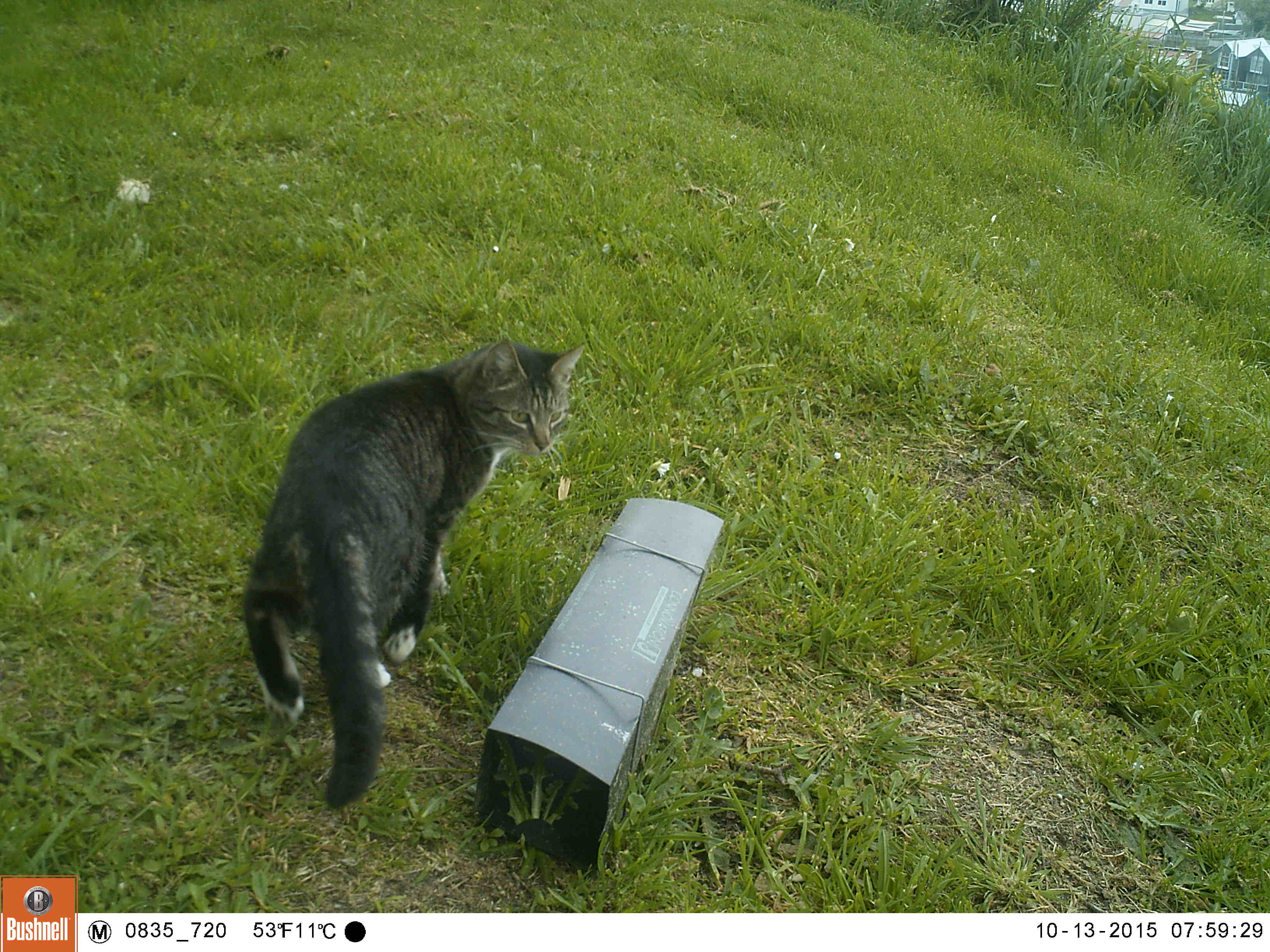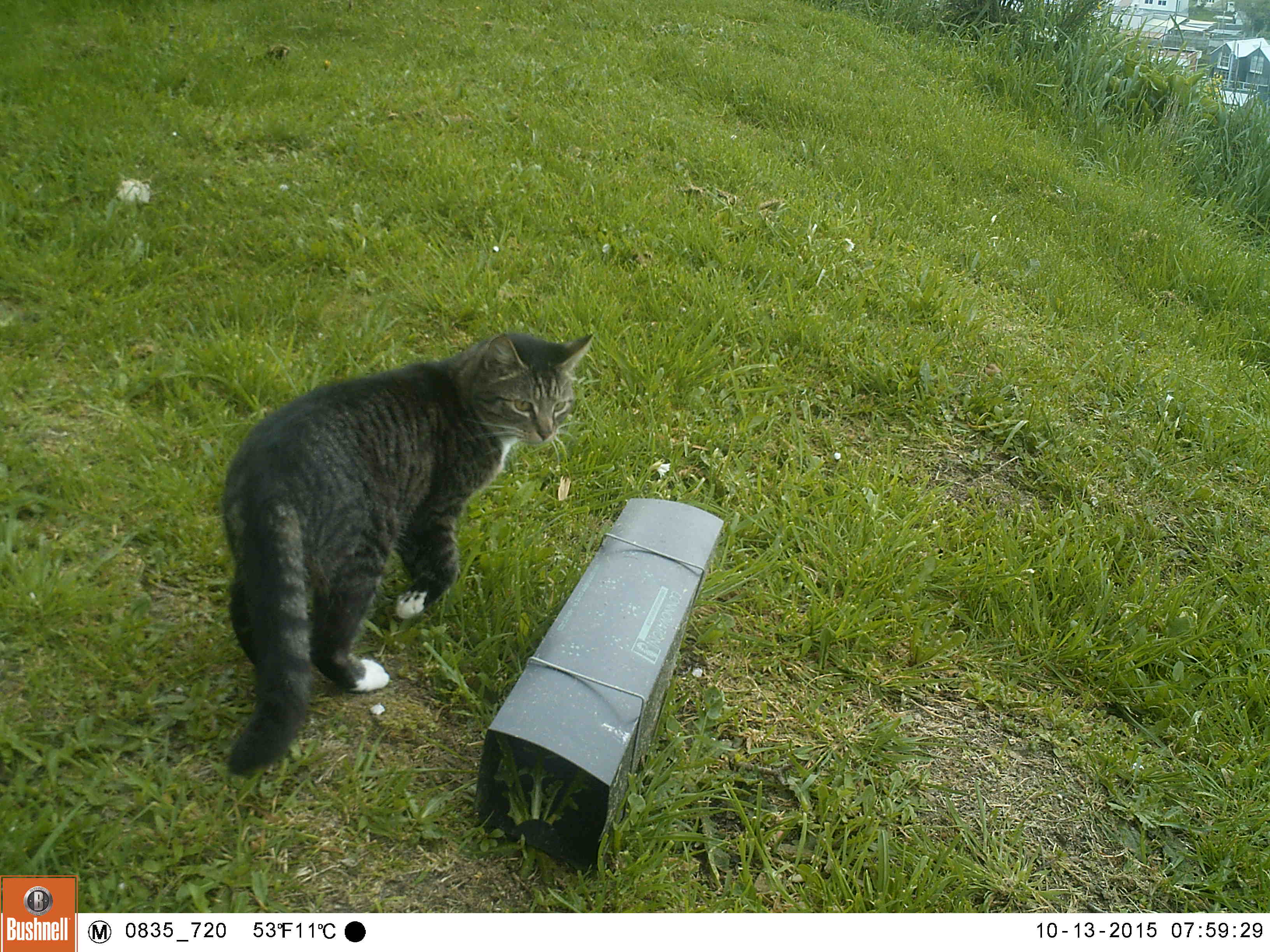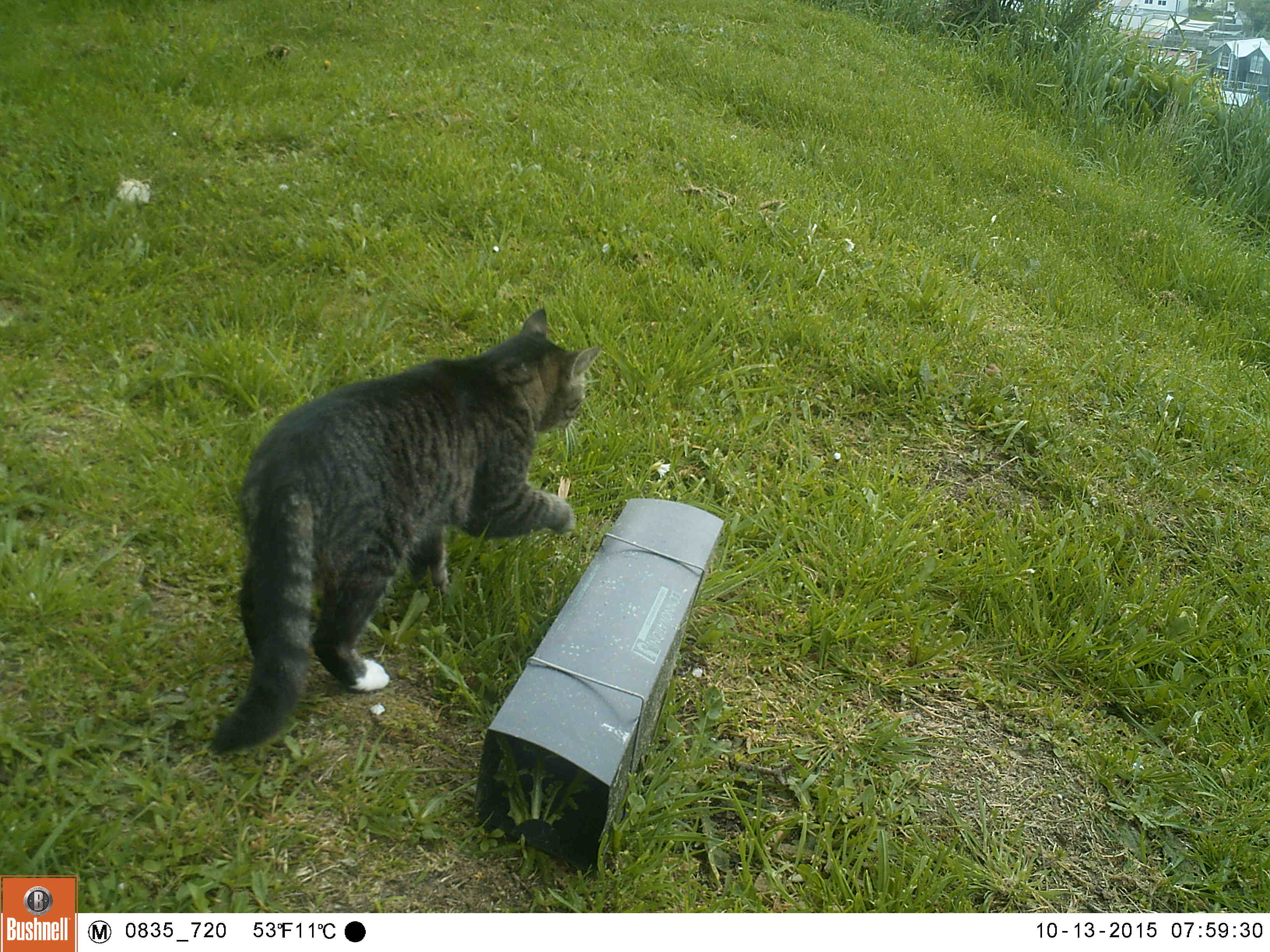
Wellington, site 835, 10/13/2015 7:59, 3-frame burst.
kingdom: Animalia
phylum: Chordata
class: Mammalia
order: Carnivora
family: Felidae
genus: Felis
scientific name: Felis catus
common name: cat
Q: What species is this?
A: Cat (Felis catus).